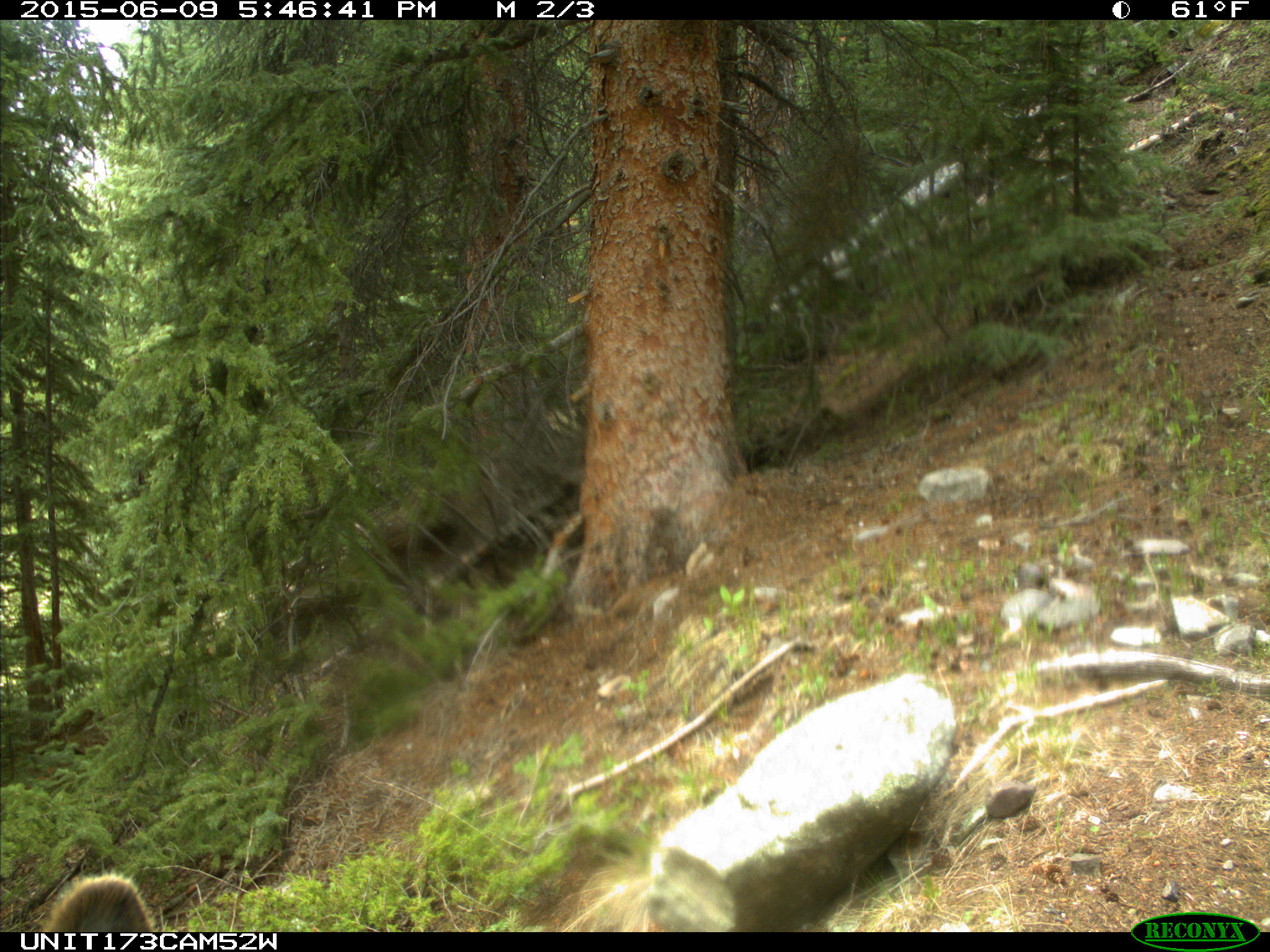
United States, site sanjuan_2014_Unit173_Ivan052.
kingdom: Animalia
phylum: Chordata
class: Mammalia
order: Artiodactyla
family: Cervidae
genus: Cervus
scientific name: Cervus elaphus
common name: red deer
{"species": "Cervus elaphus (red deer)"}